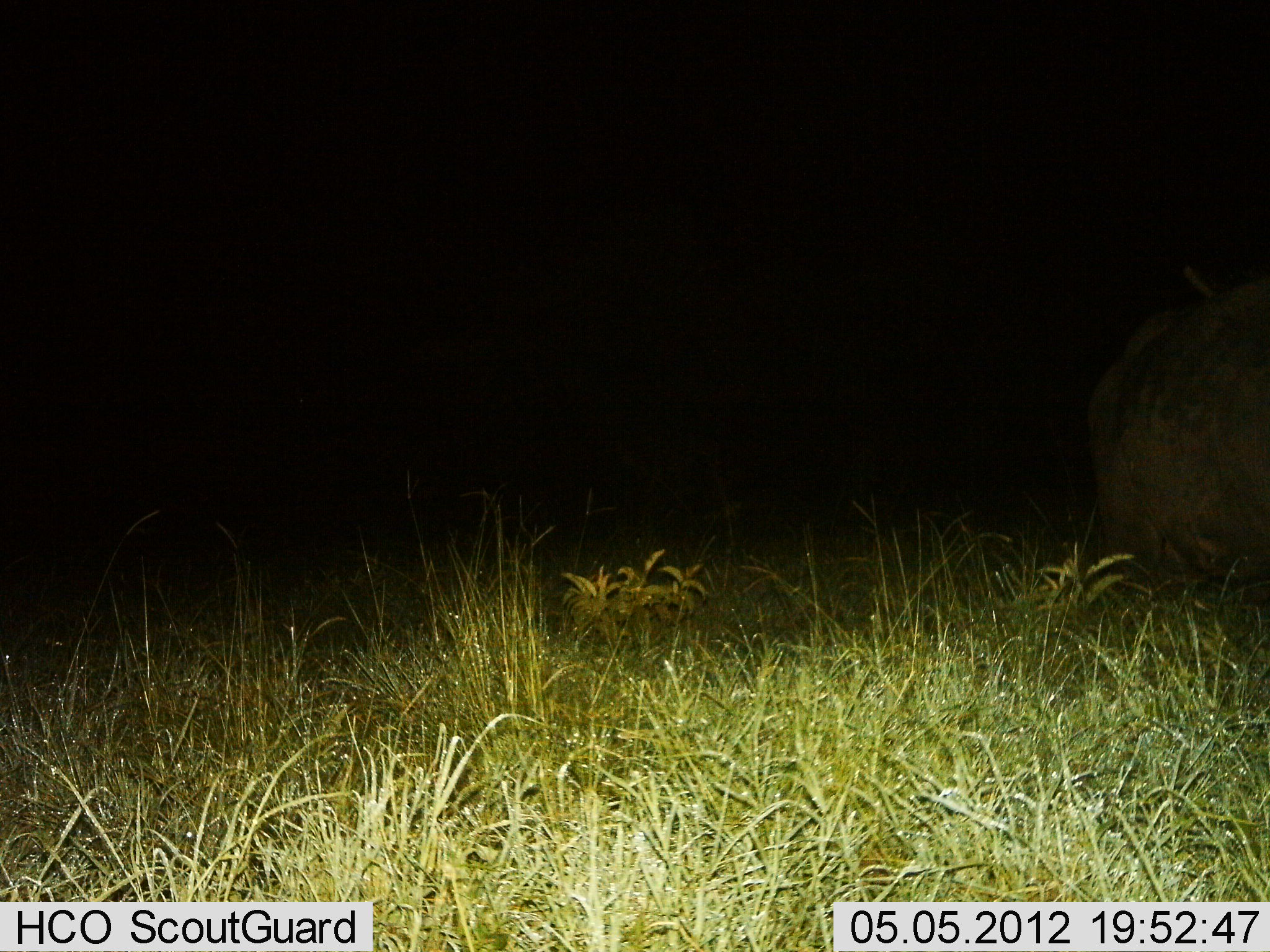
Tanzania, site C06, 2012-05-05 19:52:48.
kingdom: Animalia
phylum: Chordata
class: Mammalia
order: Artiodactyla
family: Hippopotamidae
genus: Hippopotamus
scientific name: Hippopotamus amphibius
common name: hippopotamus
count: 1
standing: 80%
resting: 0%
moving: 20%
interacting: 0%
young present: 0%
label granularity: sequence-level